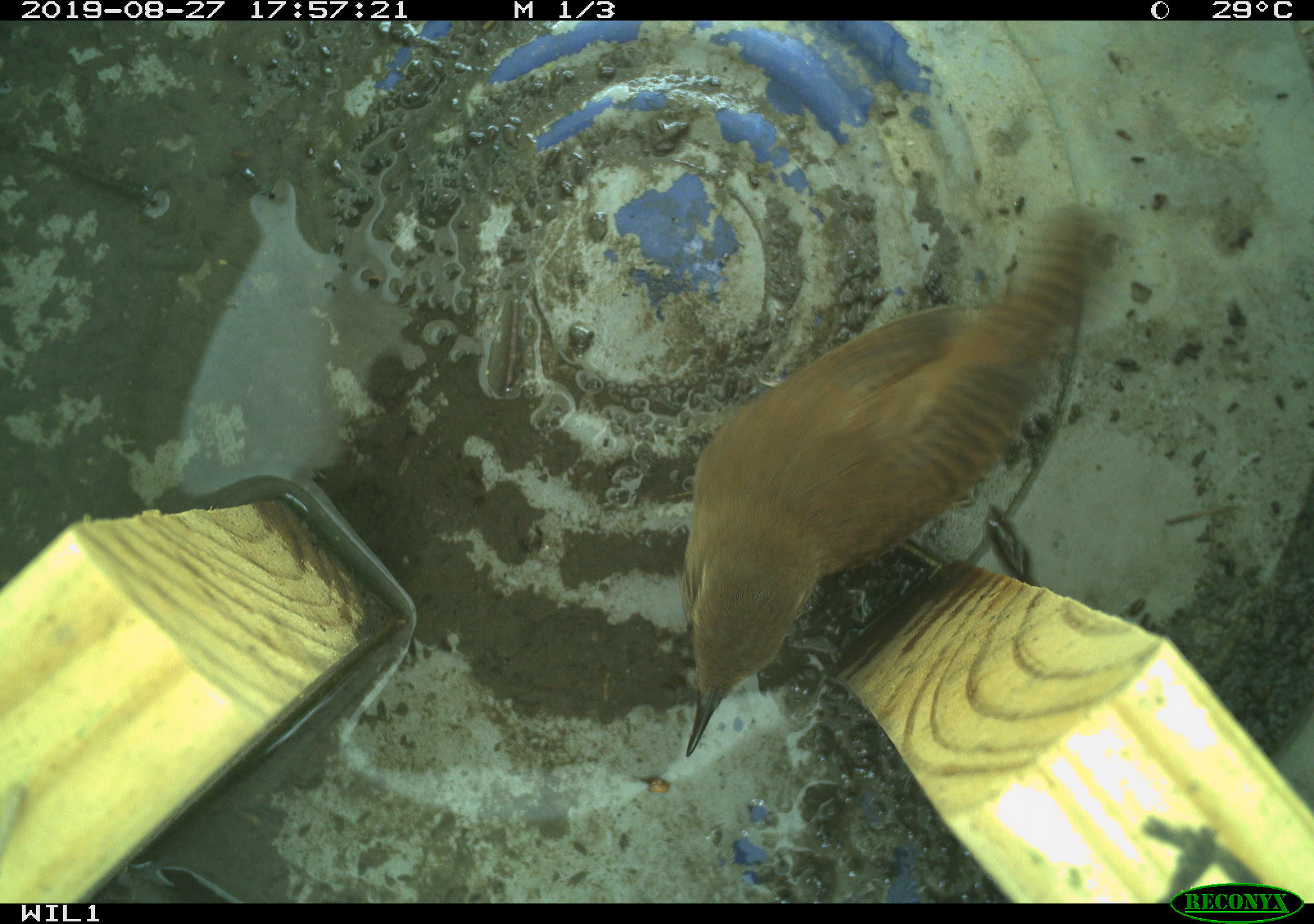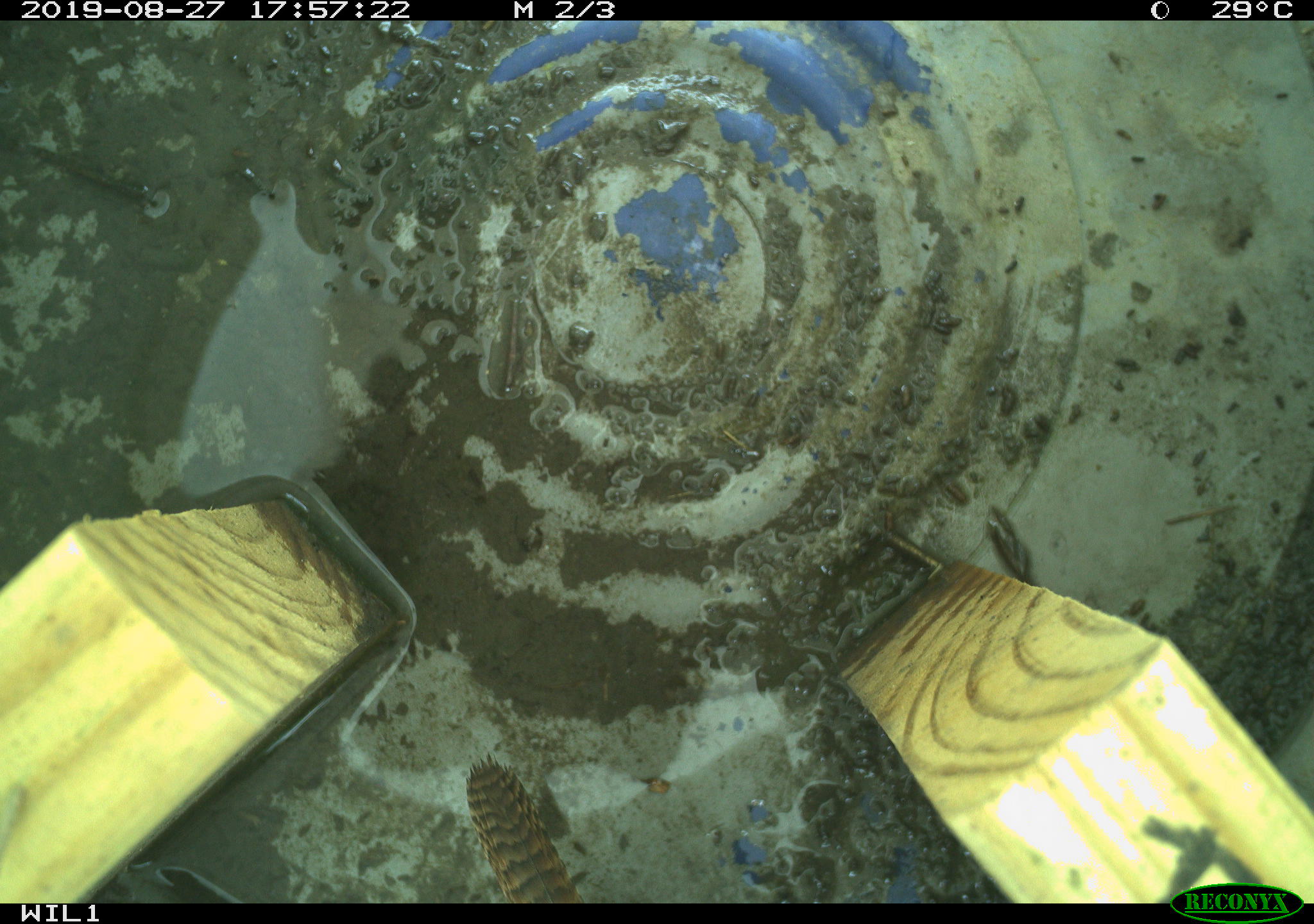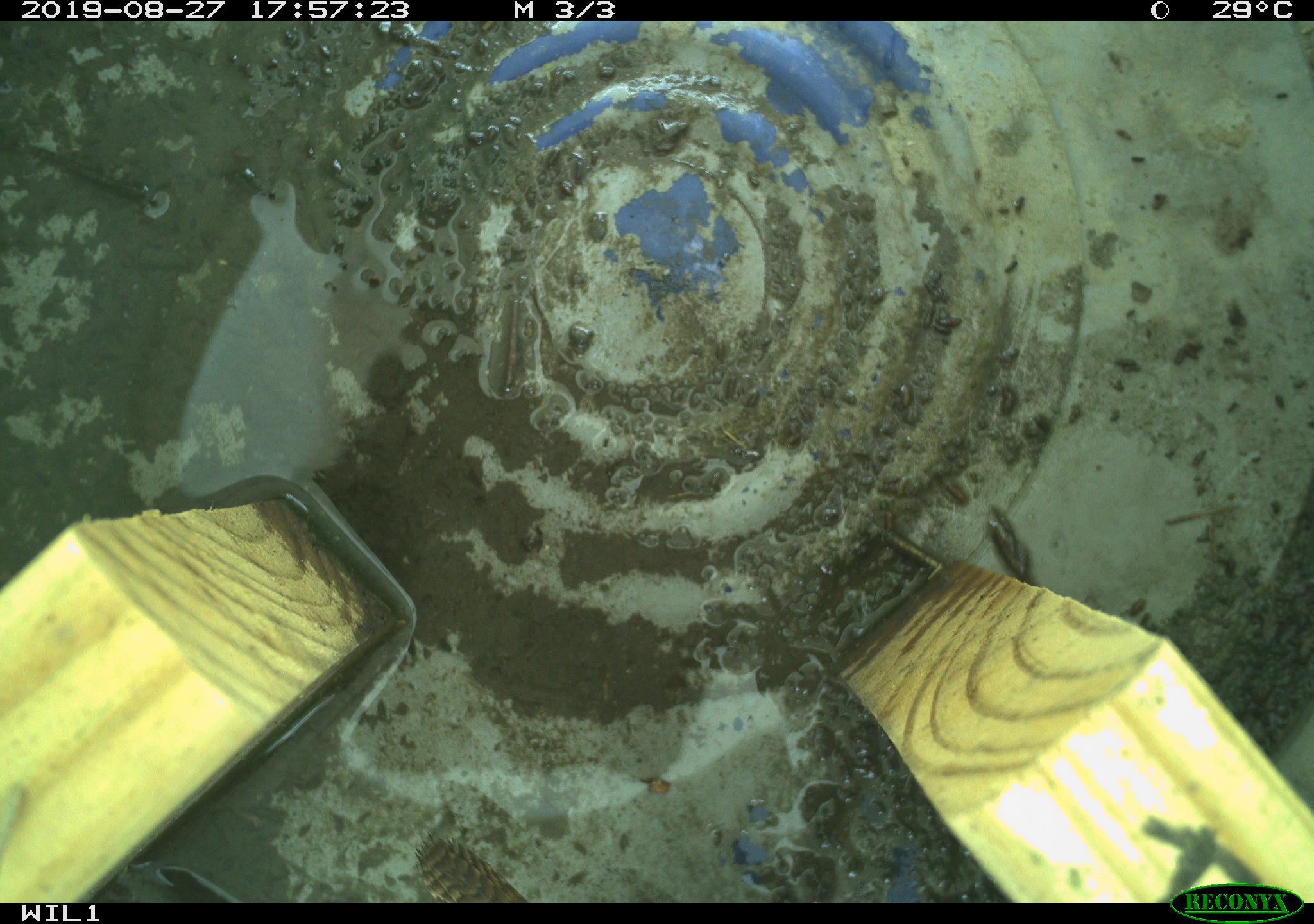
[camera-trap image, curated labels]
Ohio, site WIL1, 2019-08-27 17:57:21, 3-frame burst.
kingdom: Animalia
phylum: Chordata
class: Aves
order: Passeriformes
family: Troglodytidae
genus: Troglodytes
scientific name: Troglodytes aedon aedon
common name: northern house wren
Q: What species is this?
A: Northern house wren (Troglodytes aedon aedon).